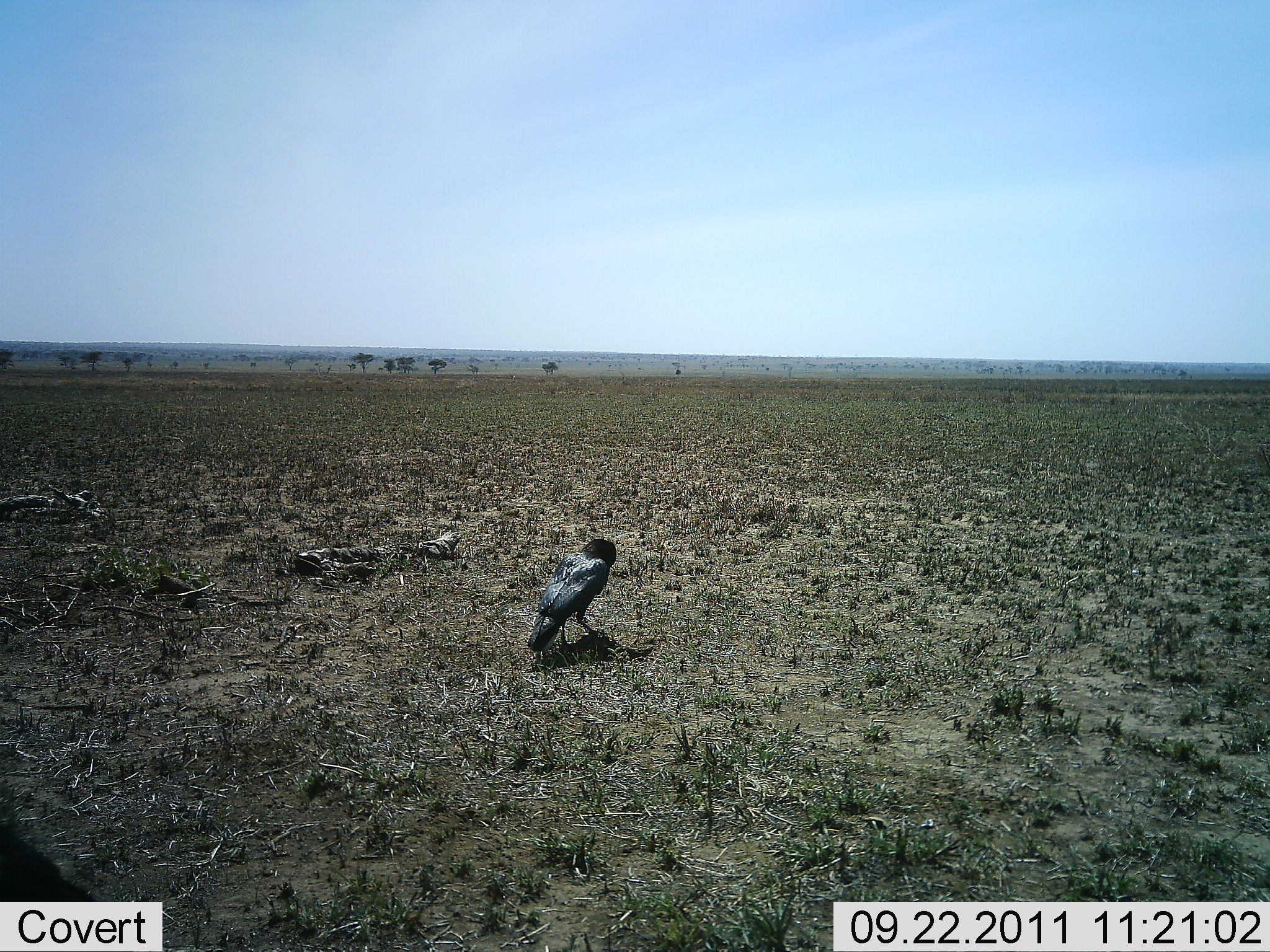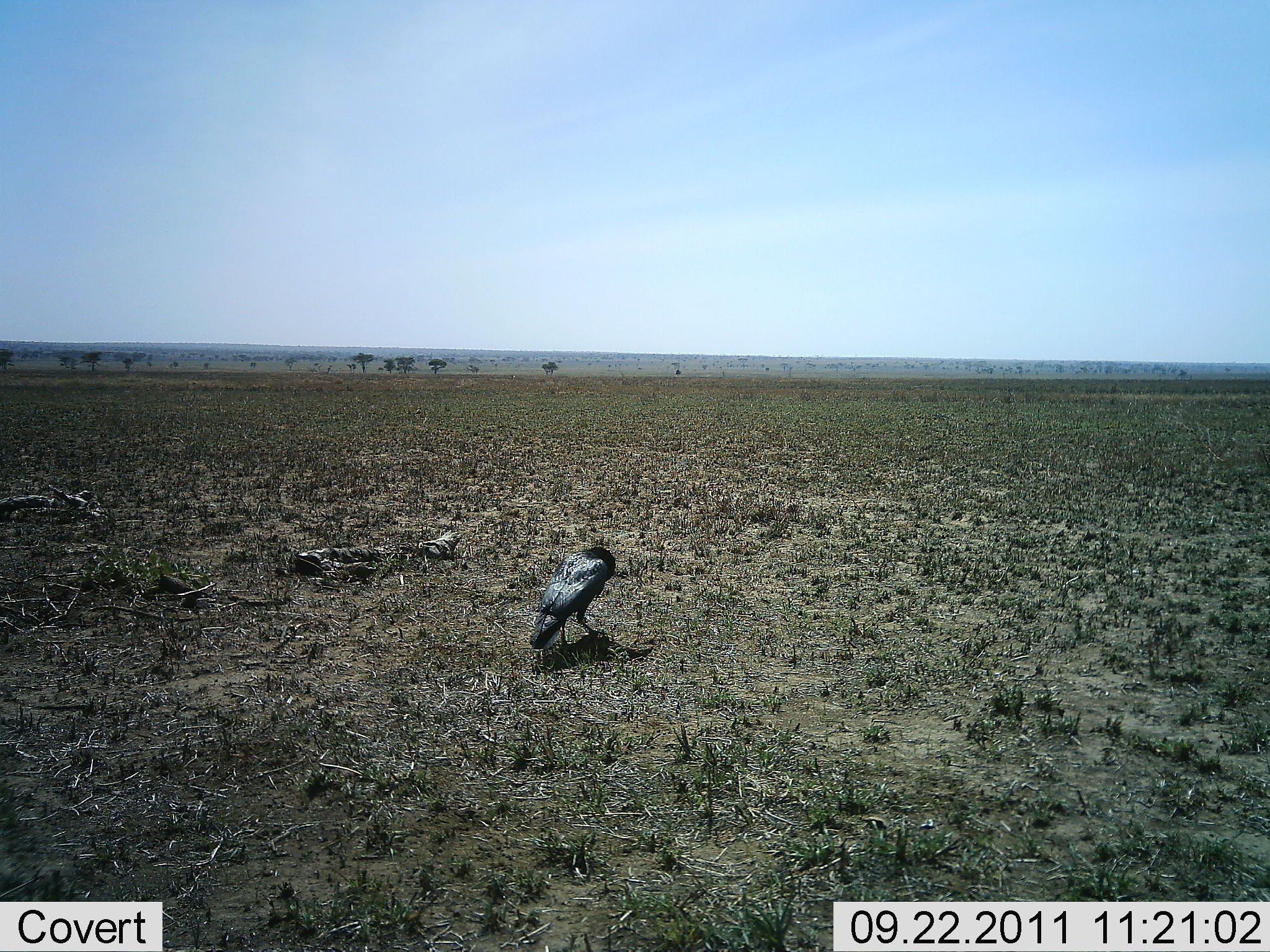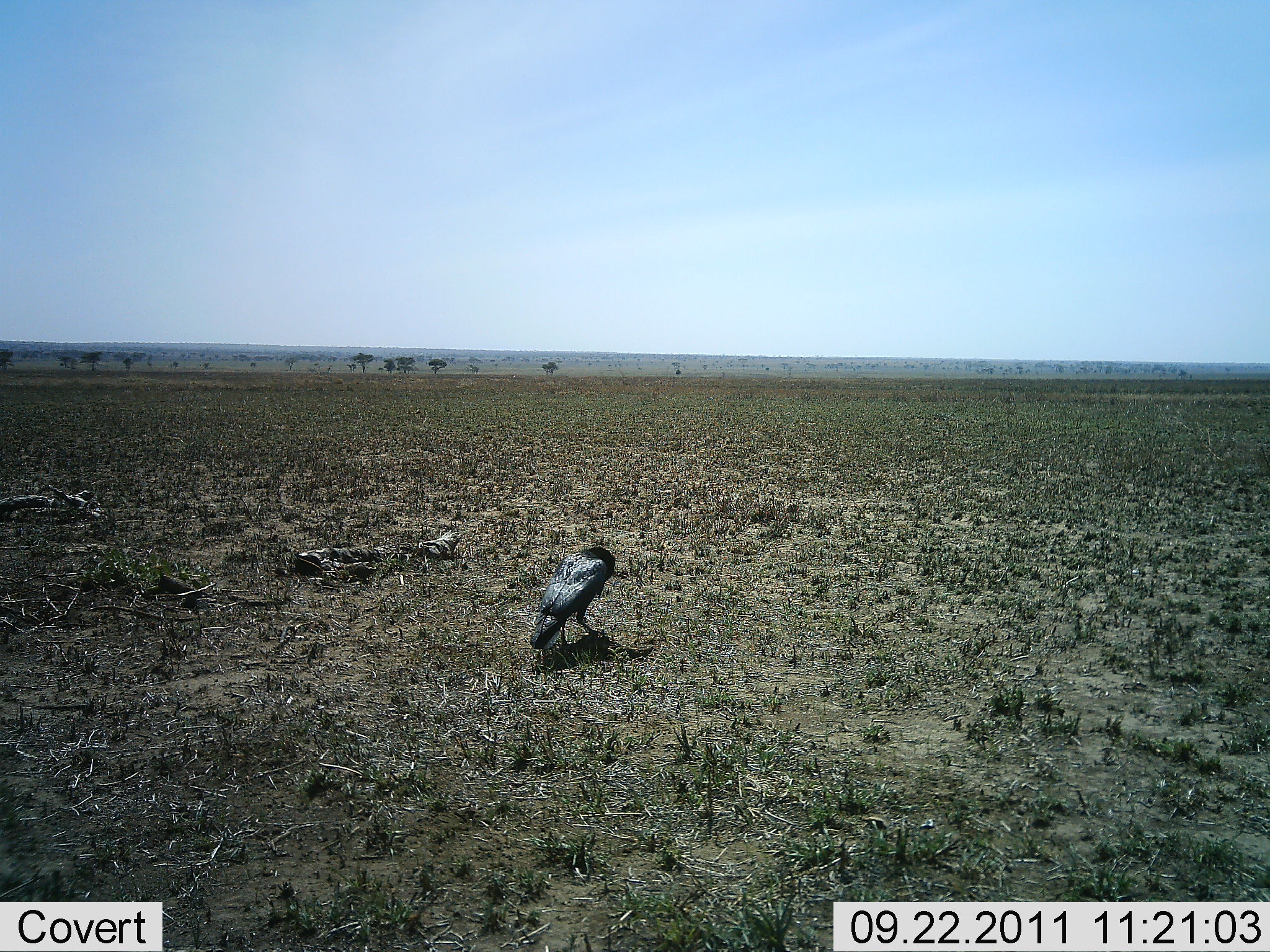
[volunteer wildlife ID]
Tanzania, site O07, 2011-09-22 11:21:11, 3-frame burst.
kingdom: Animalia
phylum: Chordata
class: Aves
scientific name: Aves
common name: bird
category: otherbird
Otherbird (bird) (Aves), count 1. Behavior (volunteer vote fractions): standing 80%, resting 7%, moving 13%, interacting 0%. Young present (vote fraction): 0%. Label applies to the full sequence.